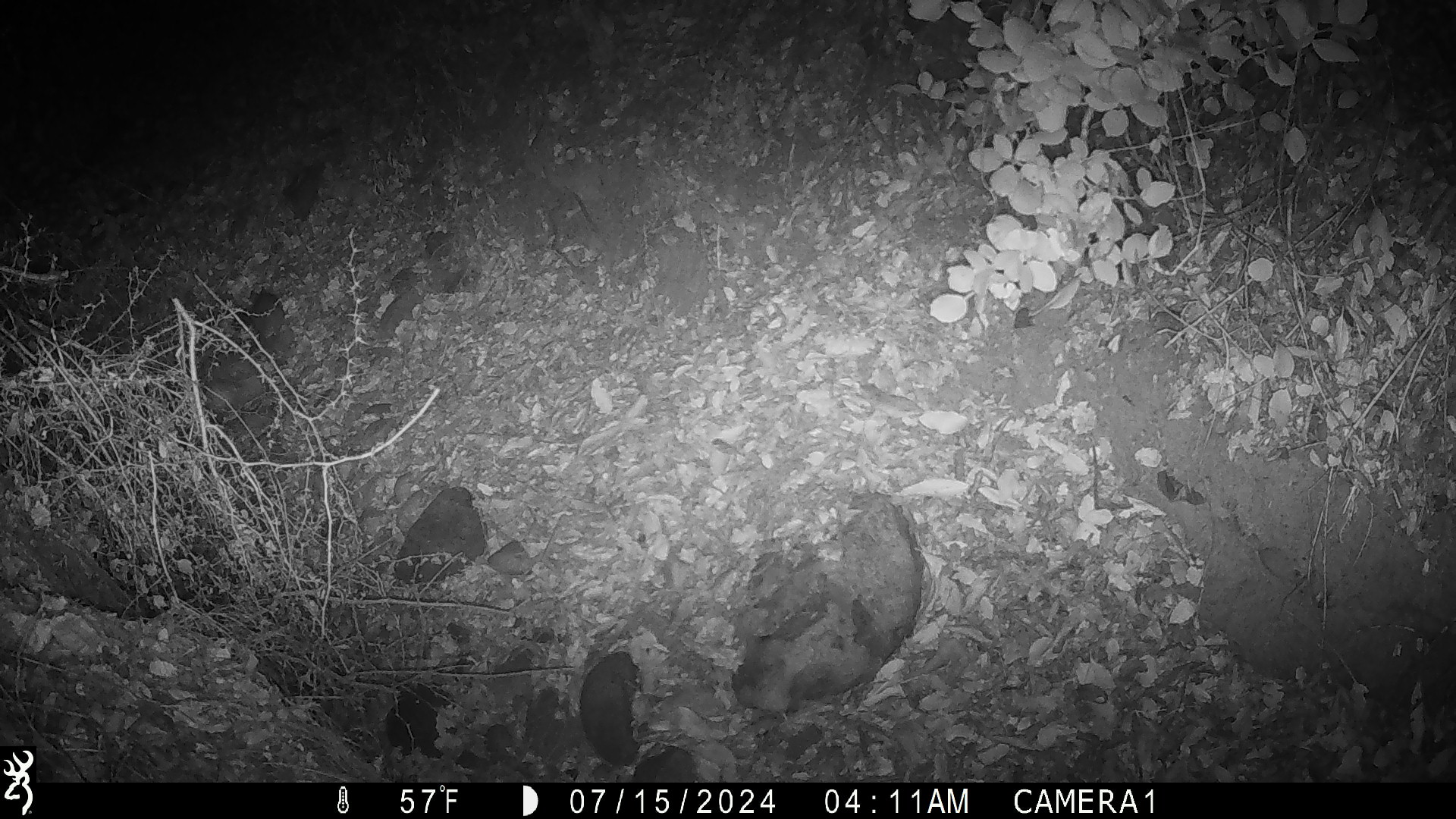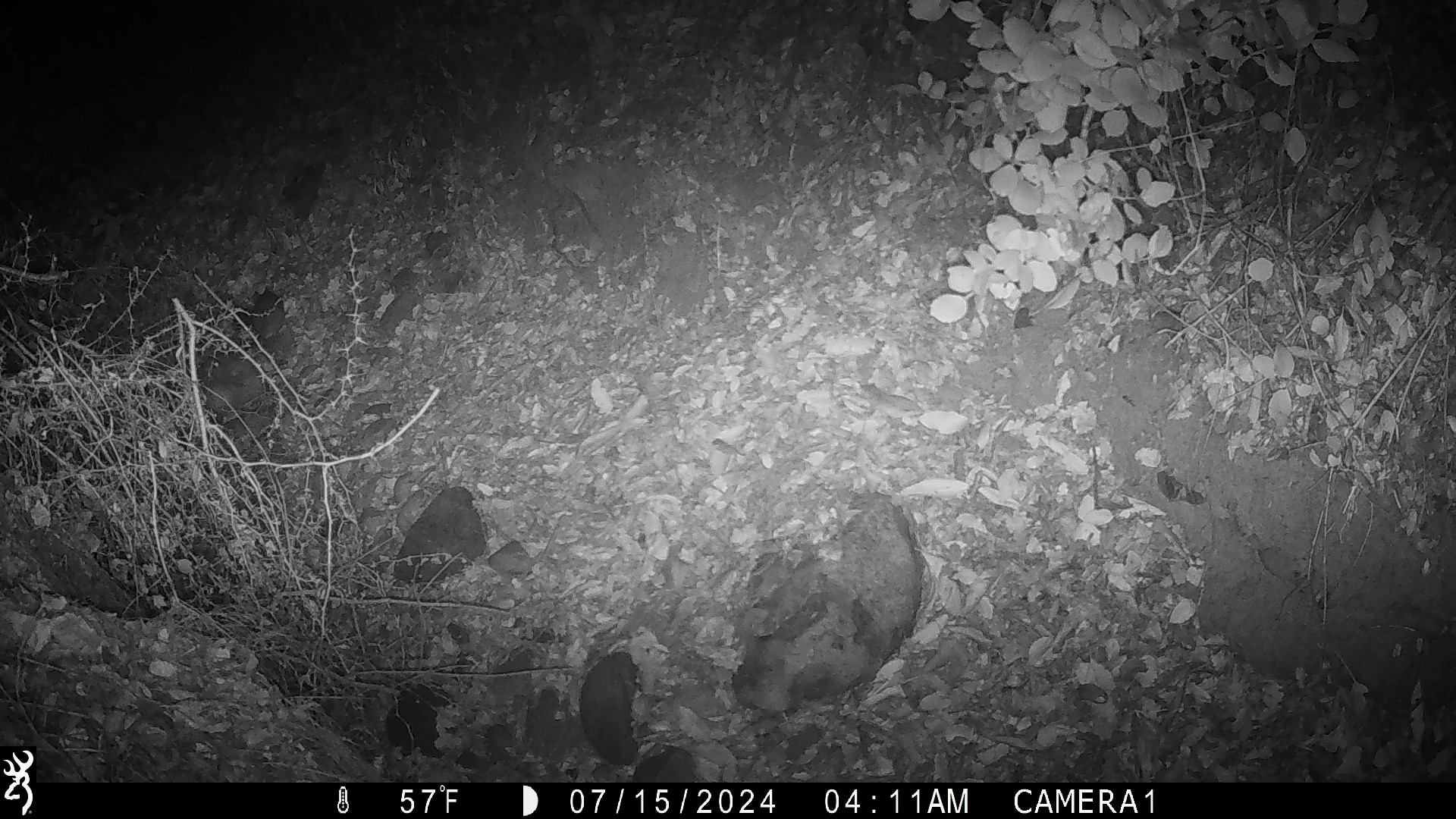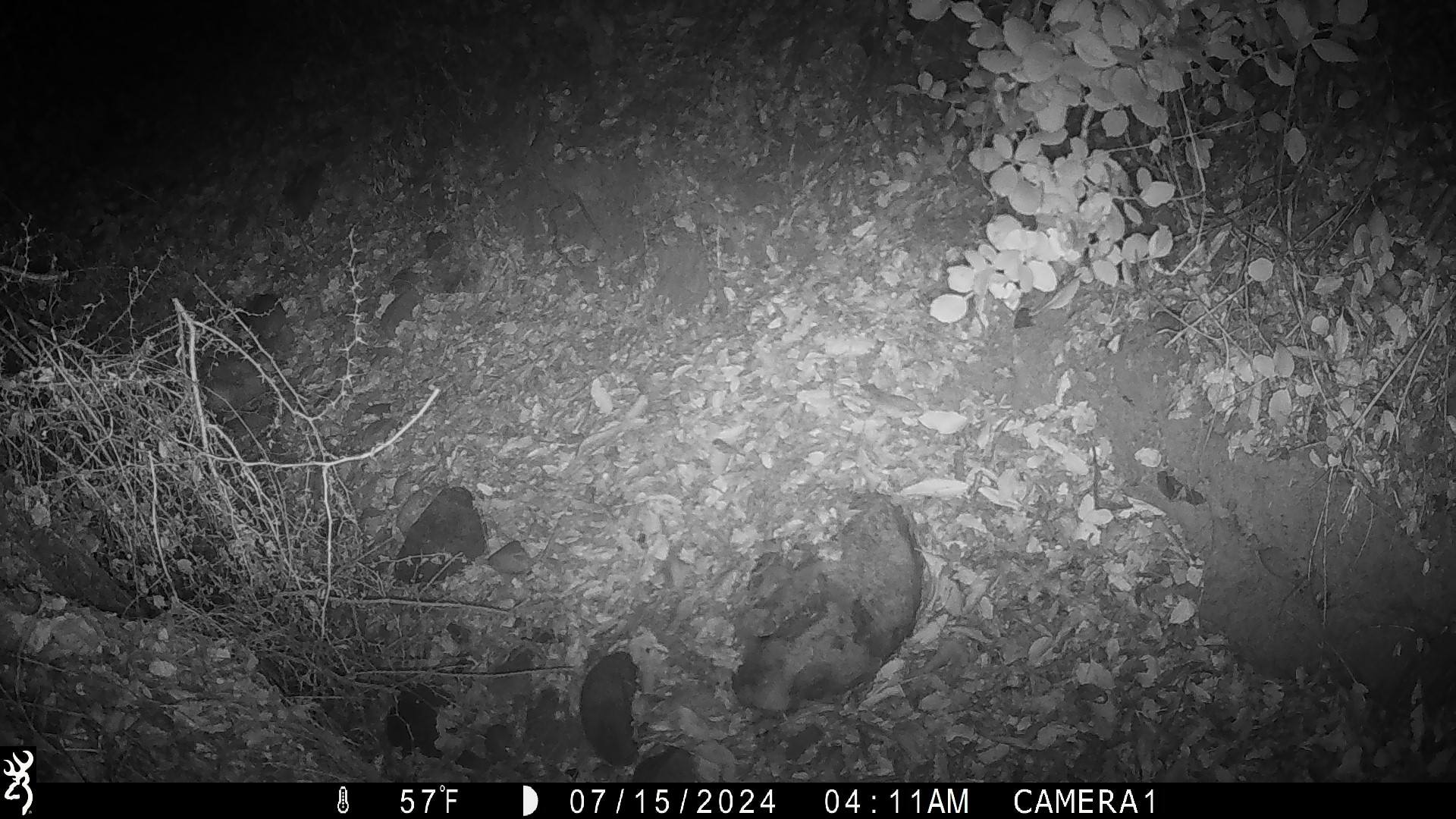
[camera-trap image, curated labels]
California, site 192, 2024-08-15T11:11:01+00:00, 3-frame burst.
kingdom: Animalia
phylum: Chordata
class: Mammalia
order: Rodentia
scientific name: Rodentia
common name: mouse or rat